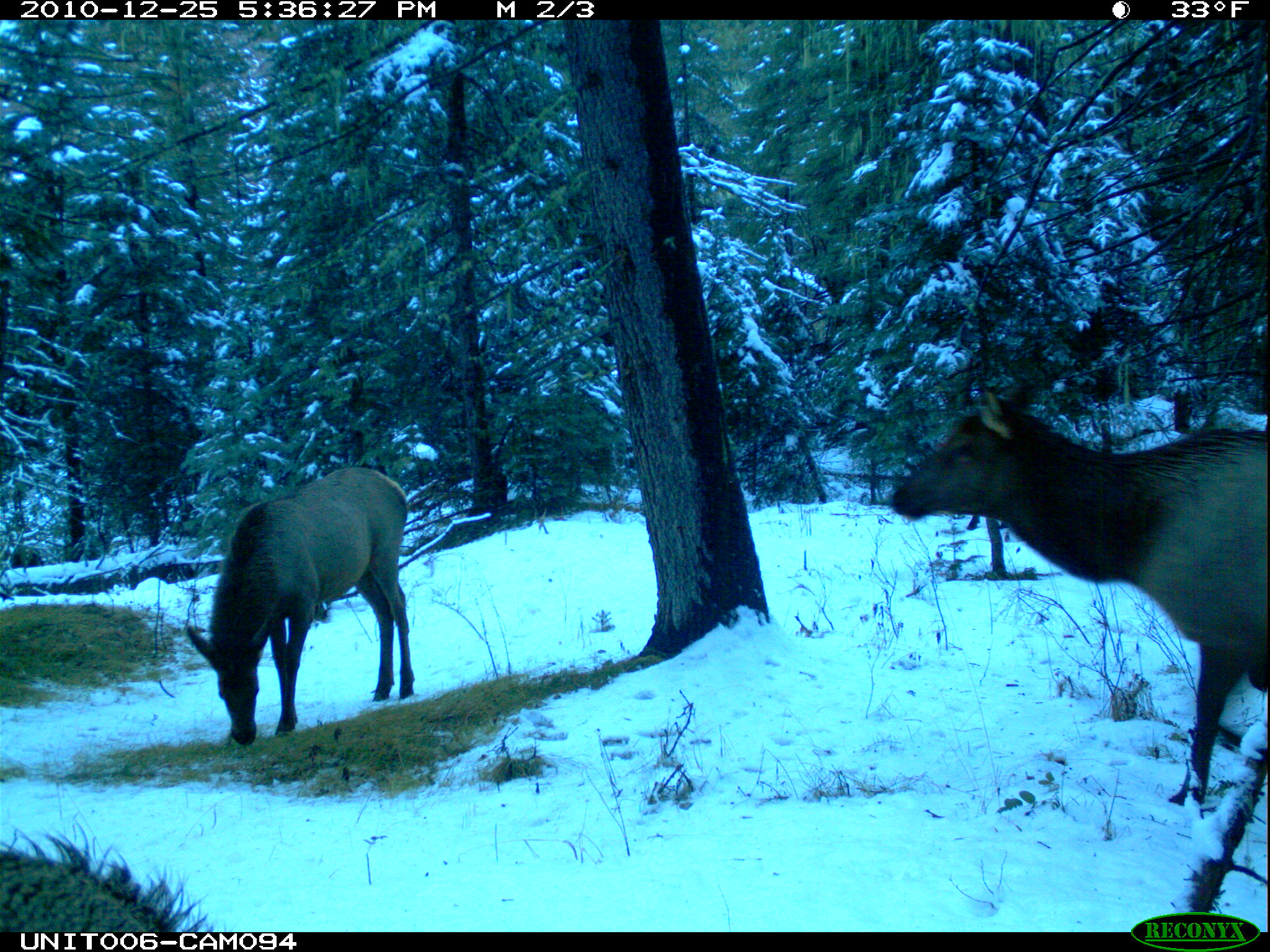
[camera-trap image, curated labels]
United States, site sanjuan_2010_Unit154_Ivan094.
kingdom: Animalia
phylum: Chordata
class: Mammalia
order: Artiodactyla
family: Cervidae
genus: Cervus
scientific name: Cervus elaphus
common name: red deer